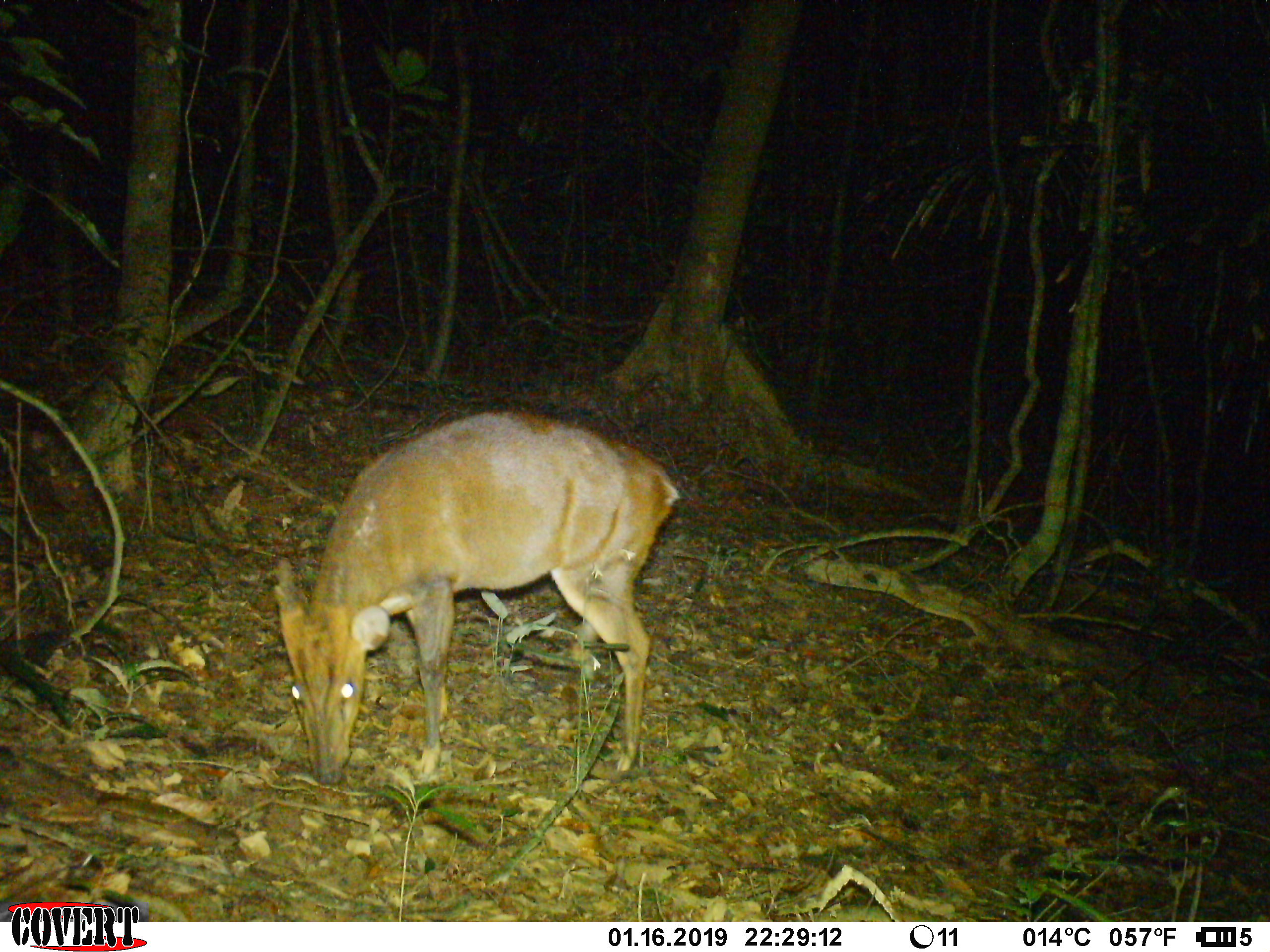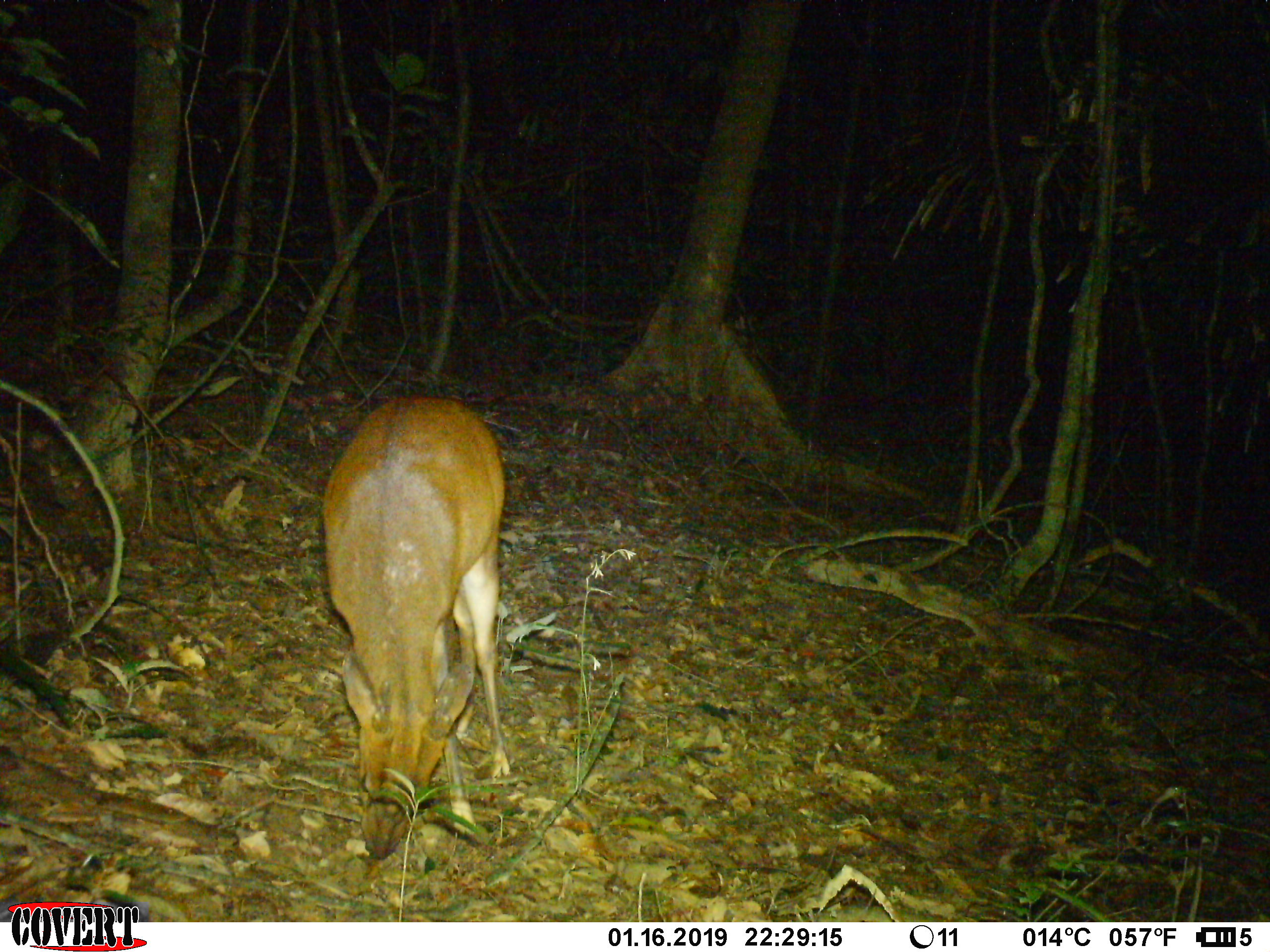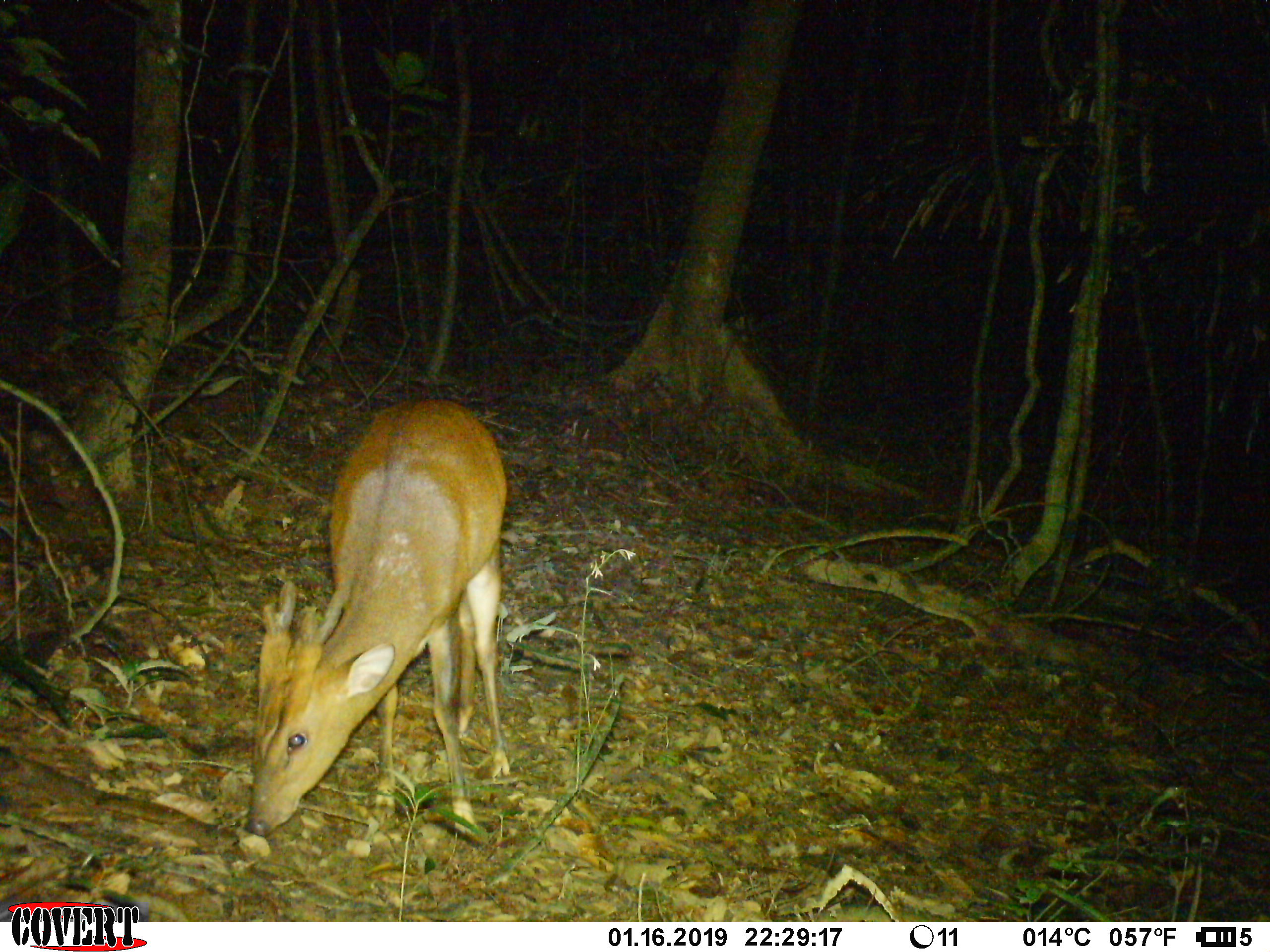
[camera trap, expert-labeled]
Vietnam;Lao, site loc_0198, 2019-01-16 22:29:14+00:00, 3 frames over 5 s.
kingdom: Animalia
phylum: Chordata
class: Mammalia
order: Artiodactyla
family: Cervidae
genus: Muntiacus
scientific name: Muntiacus vuquangensis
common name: large-antlered muntjac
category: large antlered muntjac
Large antlered muntjac (large-antlered muntjac) (Muntiacus vuquangensis). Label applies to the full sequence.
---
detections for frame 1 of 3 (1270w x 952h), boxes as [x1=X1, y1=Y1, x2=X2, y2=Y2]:
large antlered muntjac: [x1=273, y1=408, x2=680, y2=784]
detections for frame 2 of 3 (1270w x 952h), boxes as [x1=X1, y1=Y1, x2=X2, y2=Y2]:
large antlered muntjac: [x1=321, y1=393, x2=509, y2=858]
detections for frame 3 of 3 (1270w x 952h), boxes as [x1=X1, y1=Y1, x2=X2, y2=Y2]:
large antlered muntjac: [x1=246, y1=398, x2=509, y2=835]